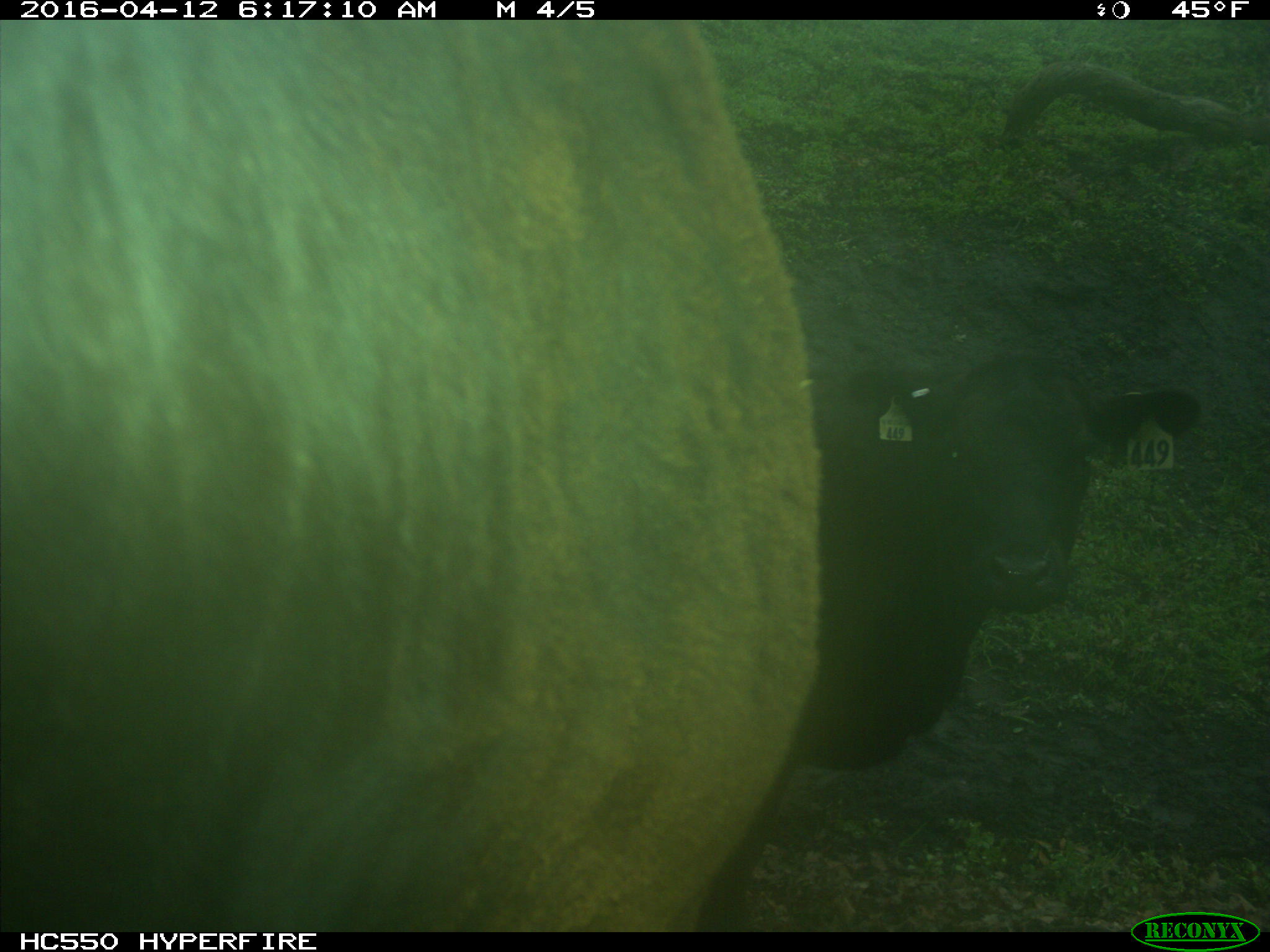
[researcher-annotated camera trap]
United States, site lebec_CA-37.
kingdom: Animalia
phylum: Chordata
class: Mammalia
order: Artiodactyla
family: Bovidae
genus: Bos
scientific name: Bos taurus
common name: domestic cow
Bos taurus (domestic cow).